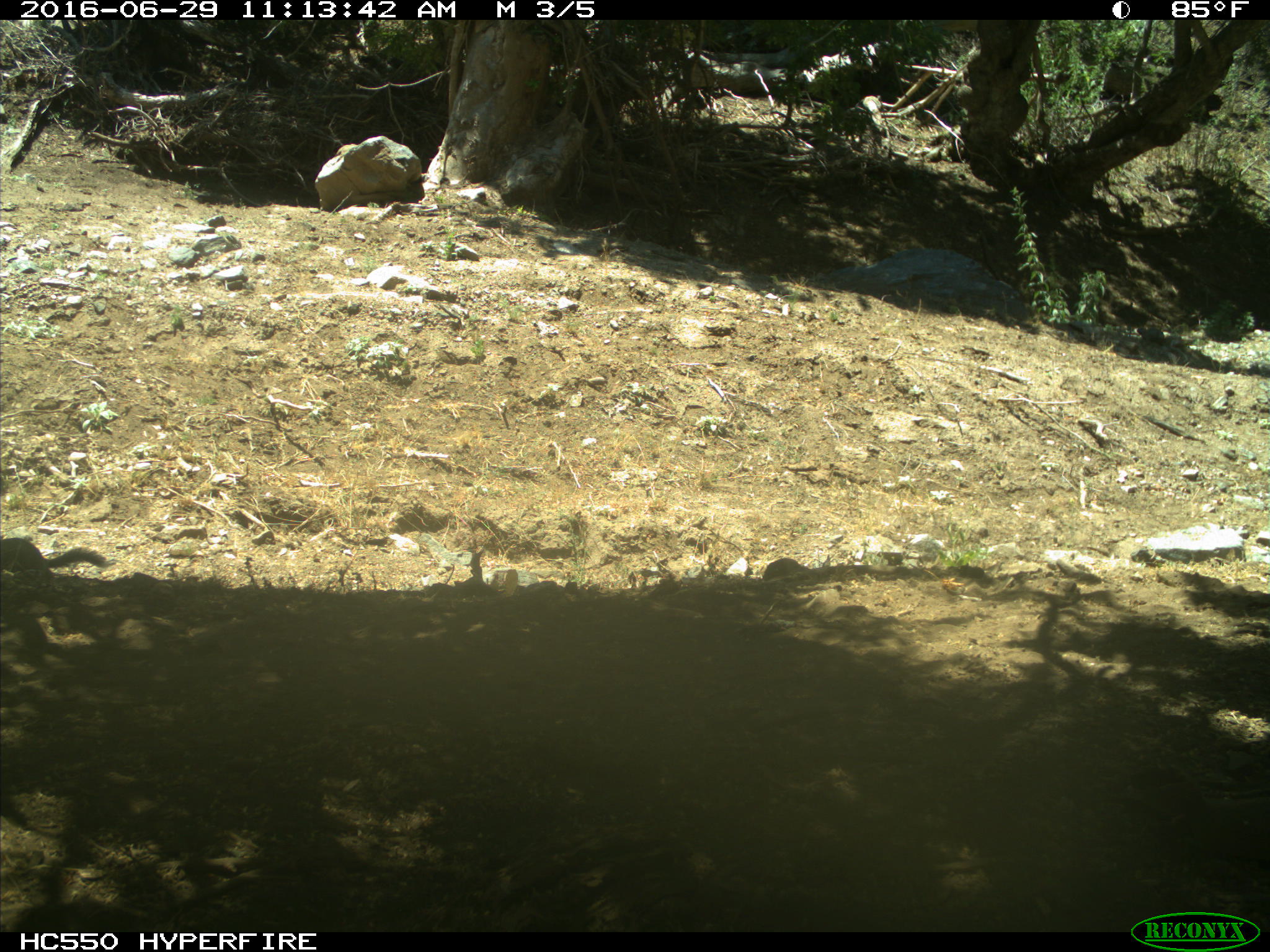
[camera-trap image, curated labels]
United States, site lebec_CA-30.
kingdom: Animalia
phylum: Chordata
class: Mammalia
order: Rodentia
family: Sciuridae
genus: Otospermophilus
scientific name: Otospermophilus beecheyi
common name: california ground squirrel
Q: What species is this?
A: Otospermophilus beecheyi (california ground squirrel).